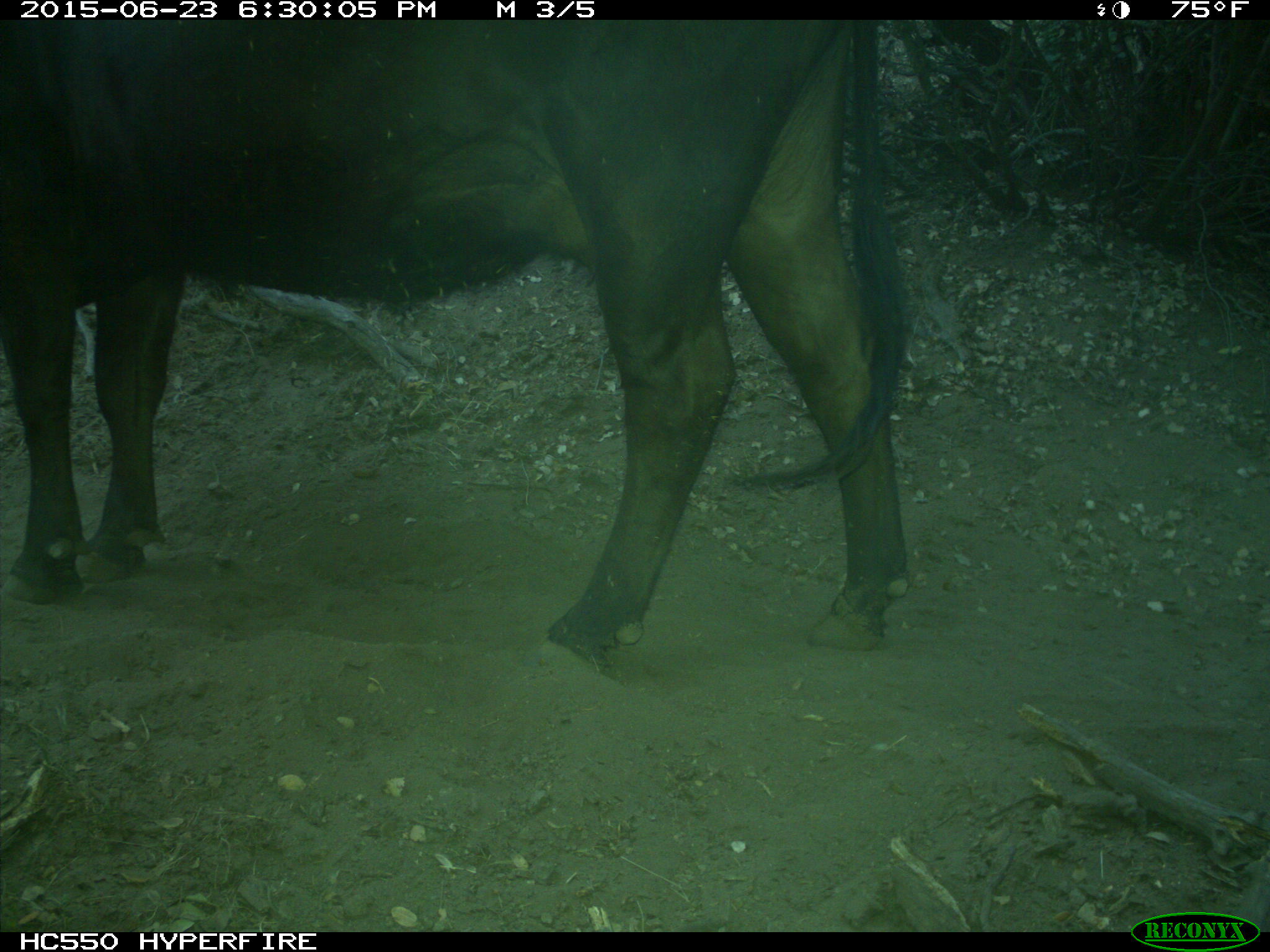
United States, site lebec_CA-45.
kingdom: Animalia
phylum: Chordata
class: Mammalia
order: Artiodactyla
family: Bovidae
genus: Bos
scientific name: Bos taurus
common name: domestic cow